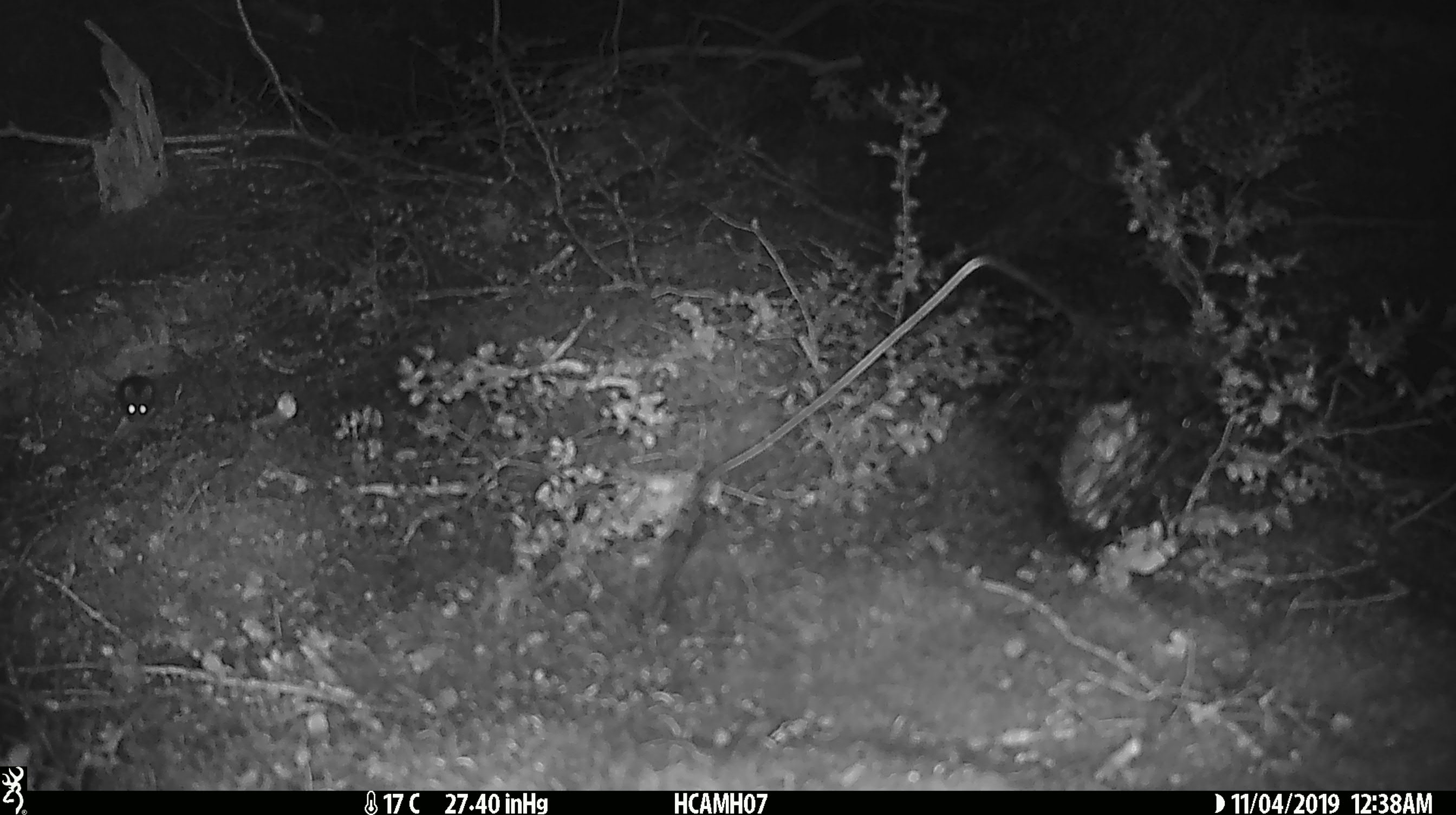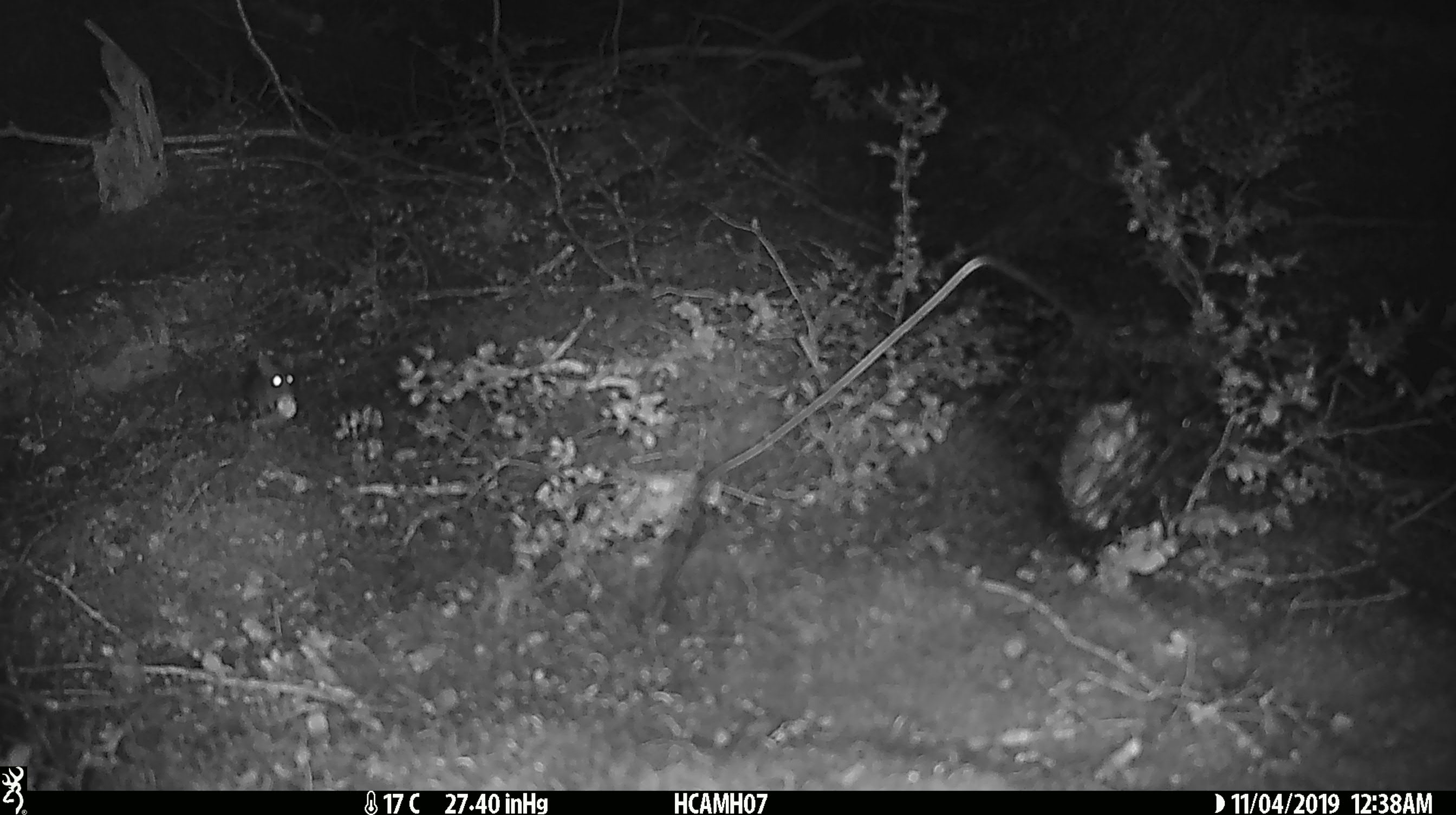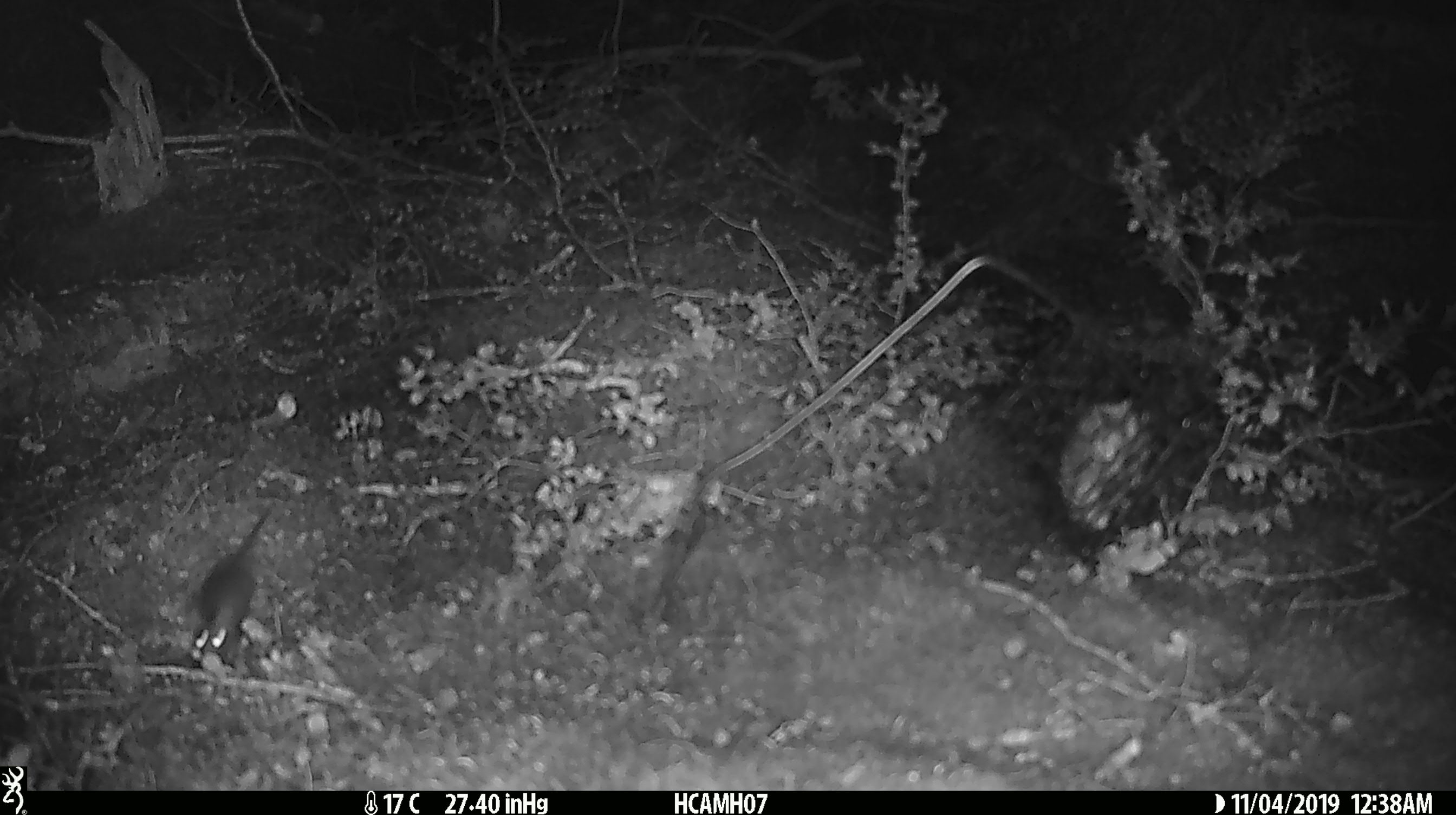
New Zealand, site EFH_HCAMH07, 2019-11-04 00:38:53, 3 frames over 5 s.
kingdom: Animalia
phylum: Chordata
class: Mammalia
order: Rodentia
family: Muridae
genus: Mus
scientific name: Mus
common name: mouse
Mouse (Mus).